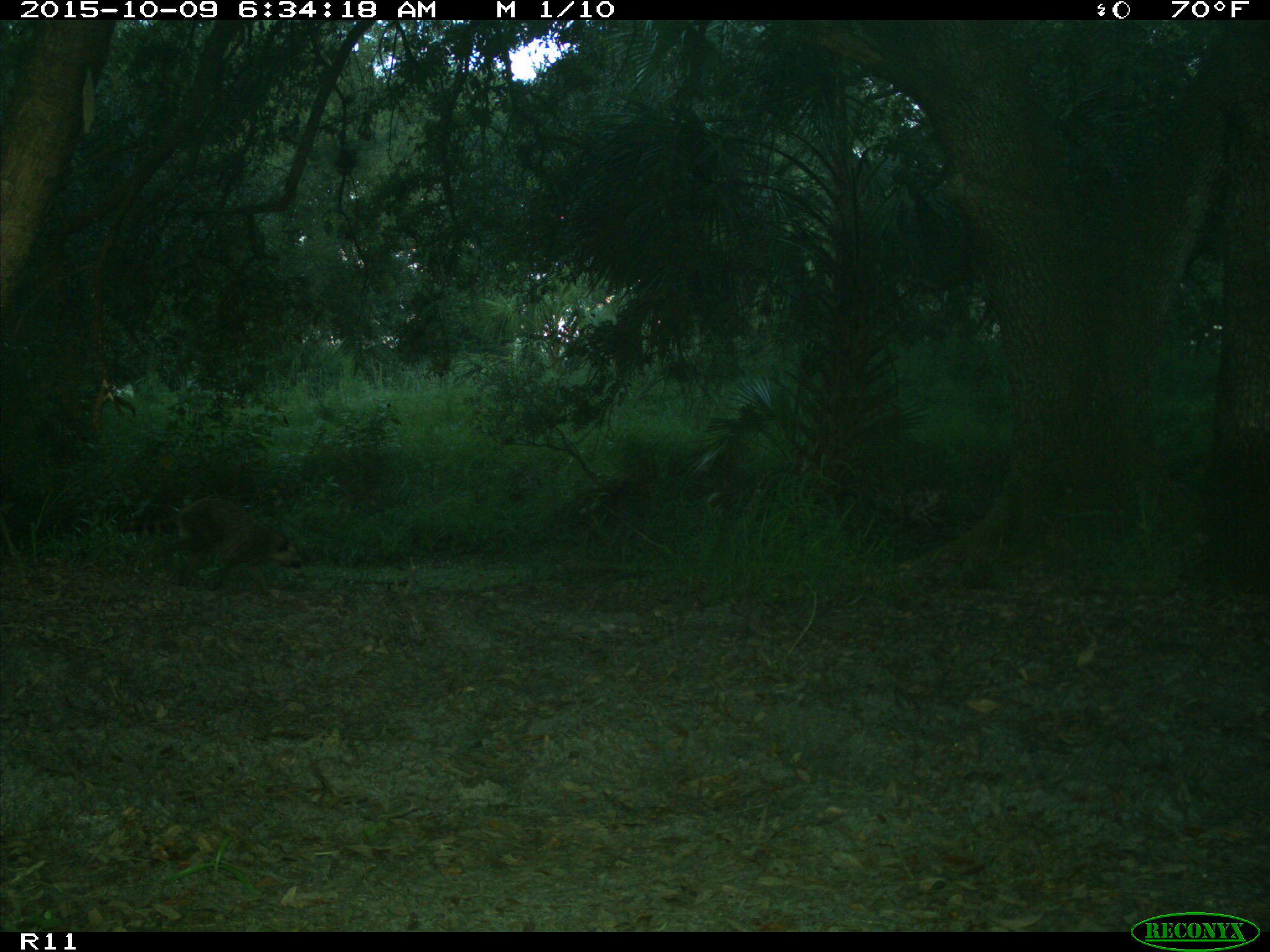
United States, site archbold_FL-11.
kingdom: Animalia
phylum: Chordata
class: Mammalia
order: Carnivora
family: Procyonidae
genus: Procyon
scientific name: Procyon lotor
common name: common raccoon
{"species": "Procyon lotor (common raccoon)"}